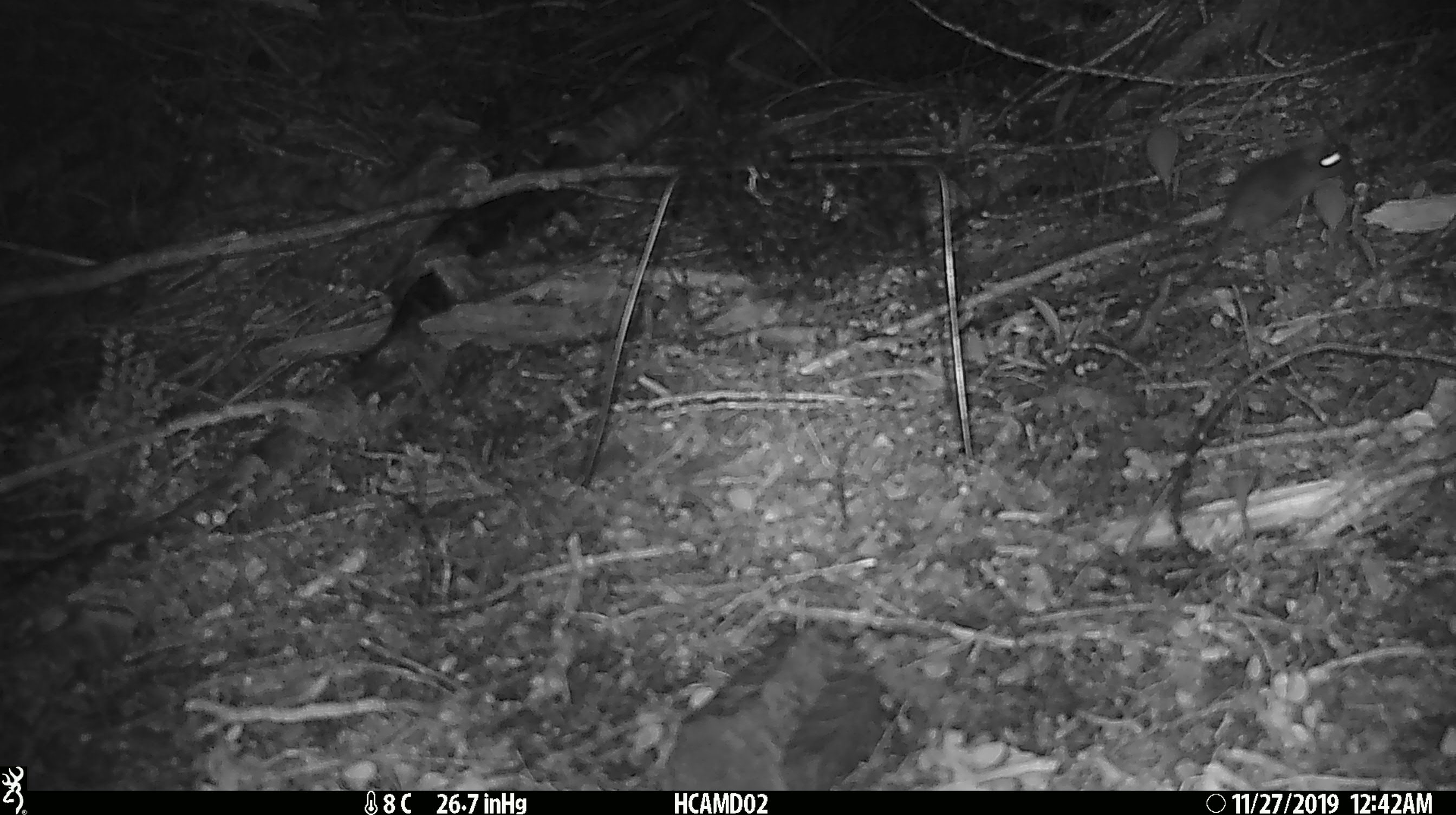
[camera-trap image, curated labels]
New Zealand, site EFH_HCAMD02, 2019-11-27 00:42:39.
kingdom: Animalia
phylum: Chordata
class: Mammalia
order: Rodentia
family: Muridae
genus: Mus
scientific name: Mus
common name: mouse